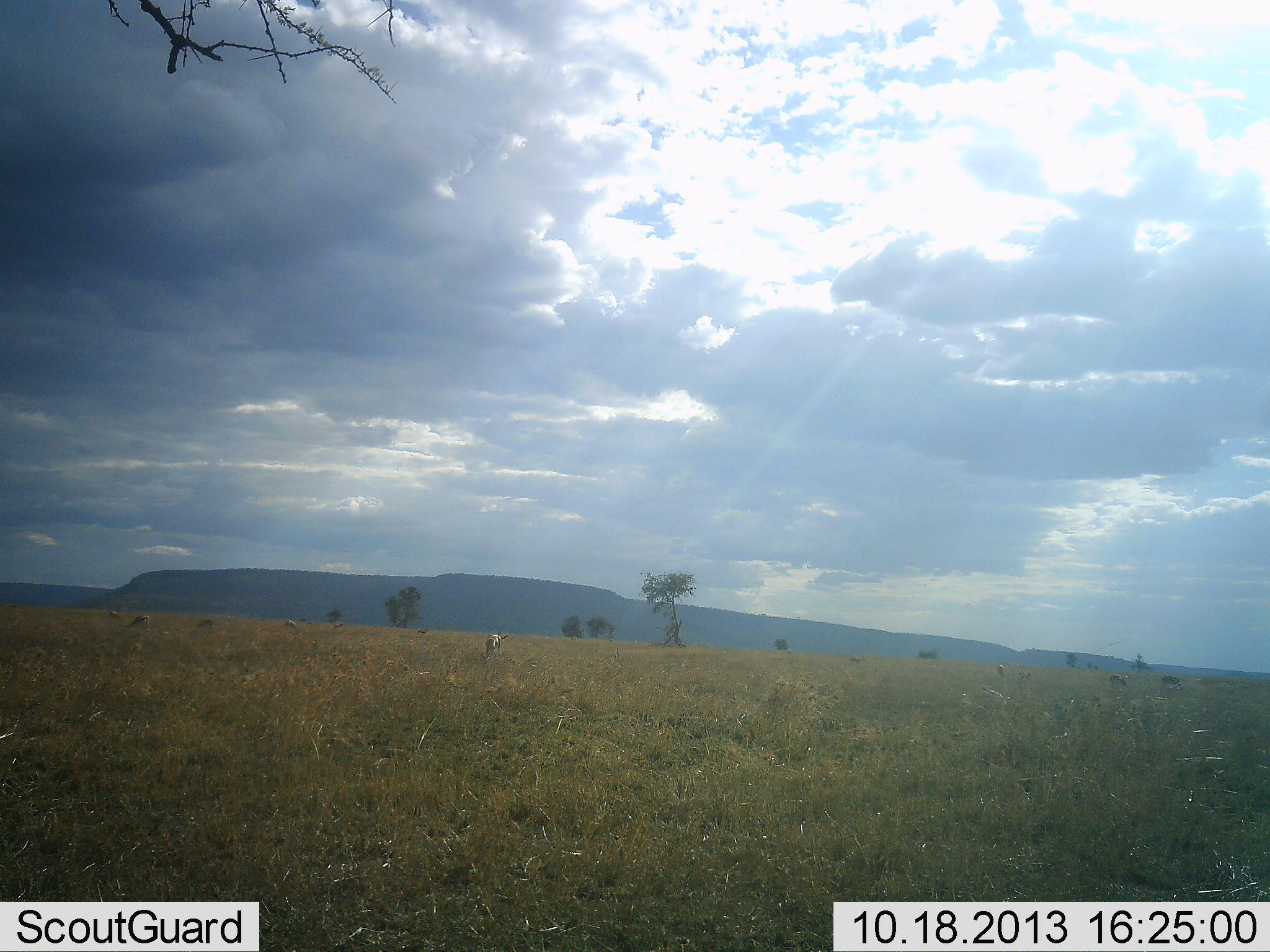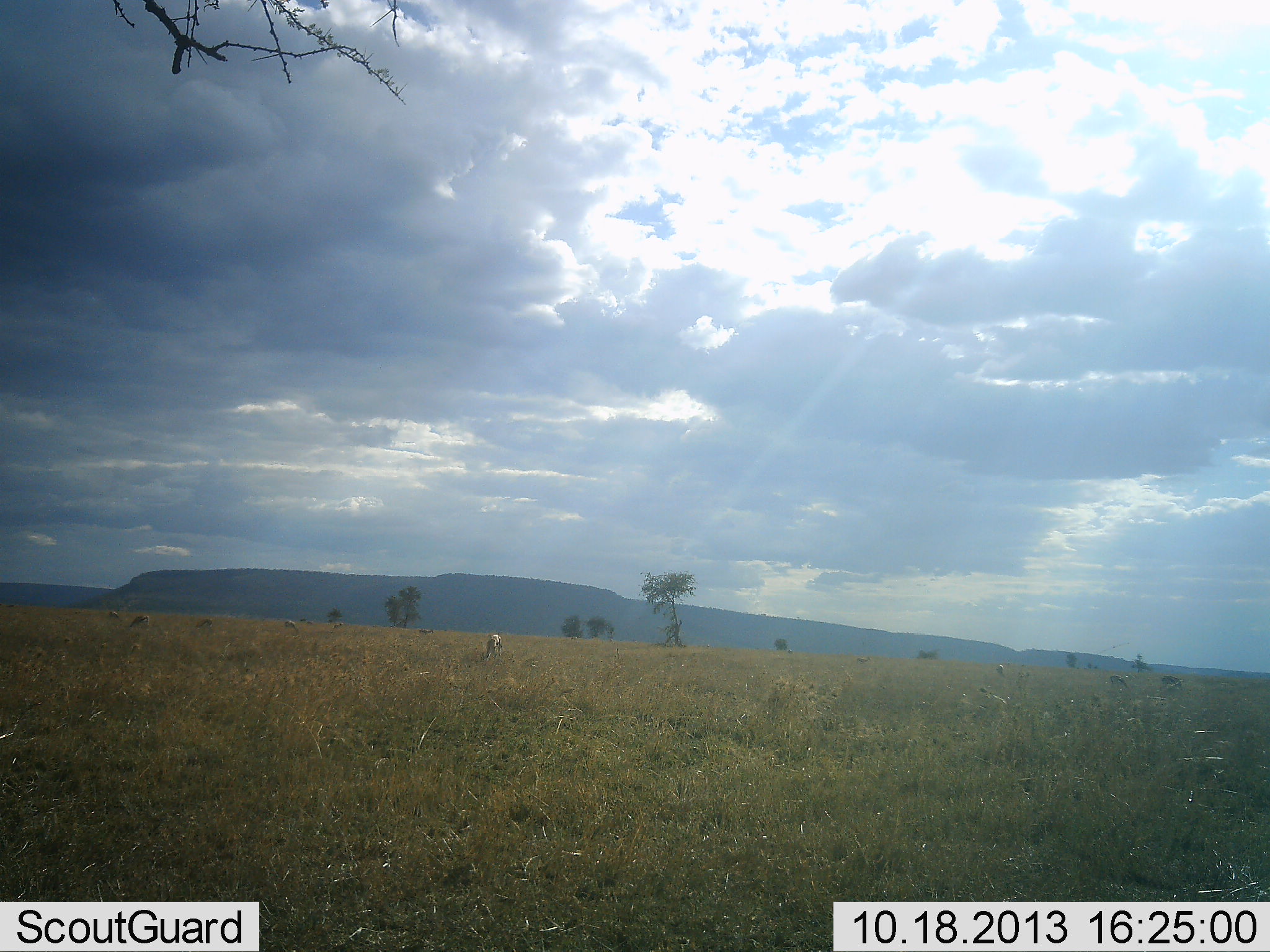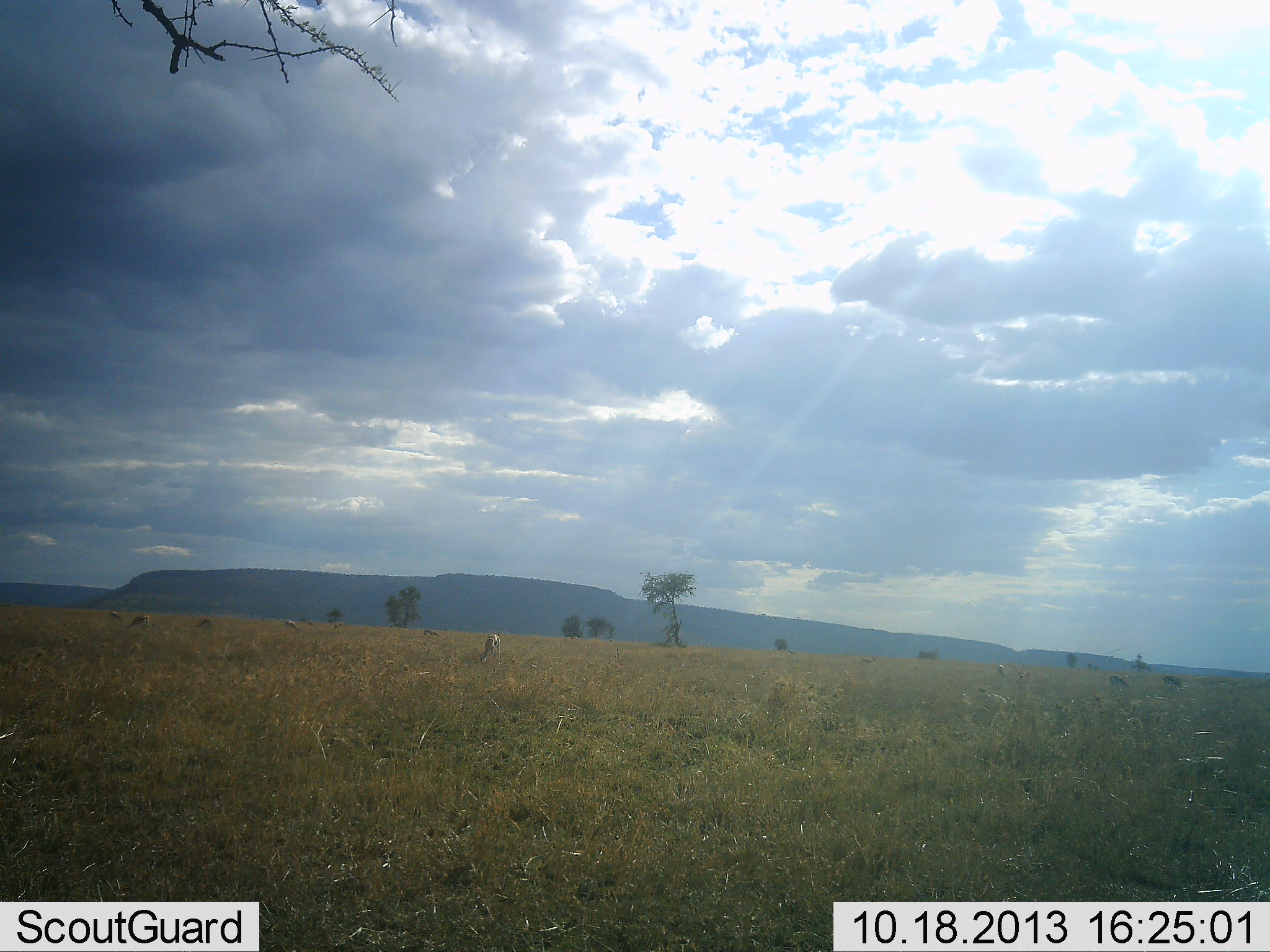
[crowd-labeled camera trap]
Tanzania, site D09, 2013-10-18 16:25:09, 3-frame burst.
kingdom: Animalia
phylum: Chordata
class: Mammalia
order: Artiodactyla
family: Bovidae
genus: Eudorcas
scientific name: Eudorcas thomsonii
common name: thomson's gazelle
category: gazellethomsons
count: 8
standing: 29%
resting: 0%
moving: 0%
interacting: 0%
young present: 0%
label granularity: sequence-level